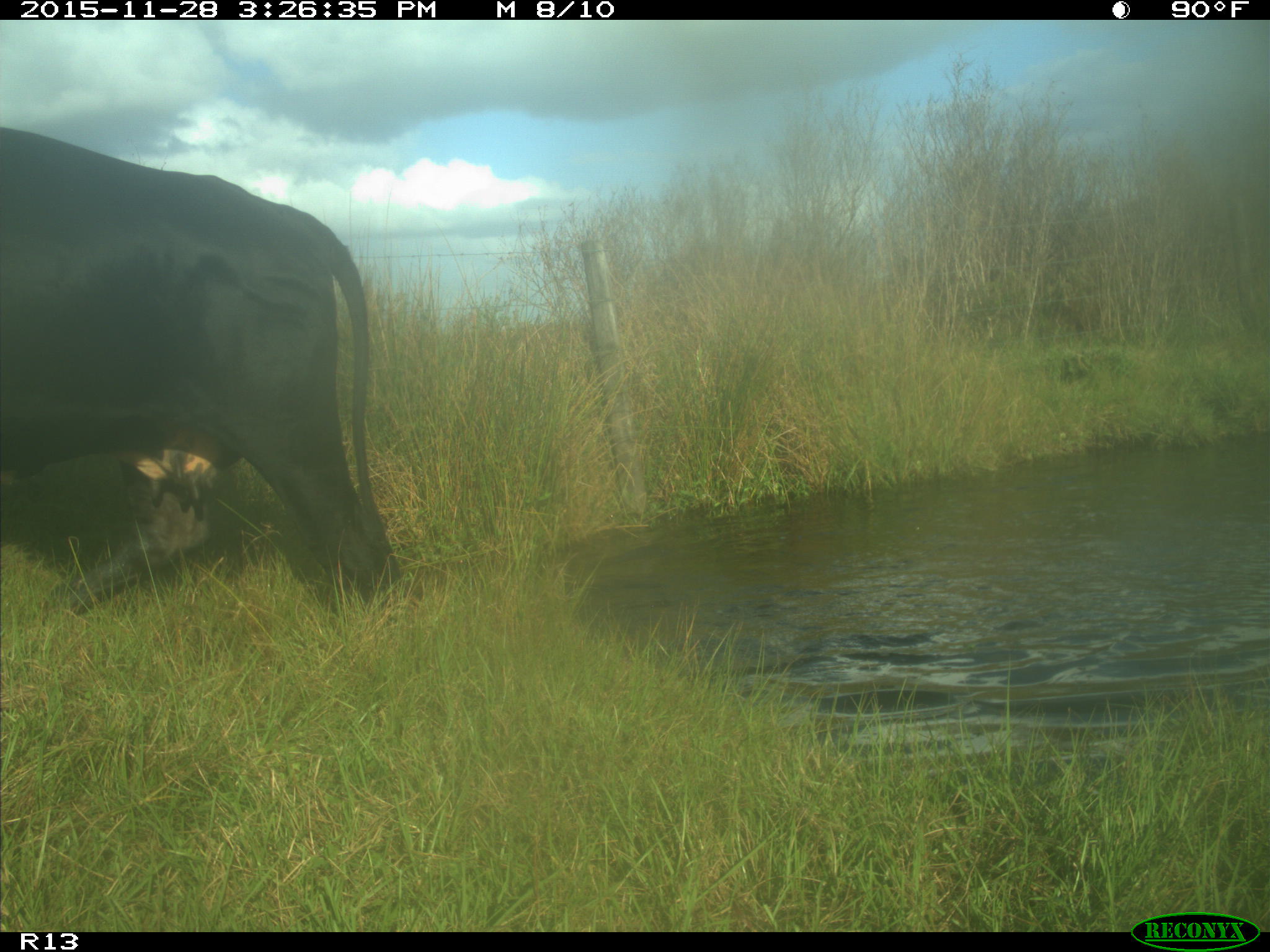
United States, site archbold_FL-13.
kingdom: Animalia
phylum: Chordata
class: Mammalia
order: Artiodactyla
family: Bovidae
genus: Bos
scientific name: Bos taurus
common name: domestic cow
Bos taurus (domestic cow).